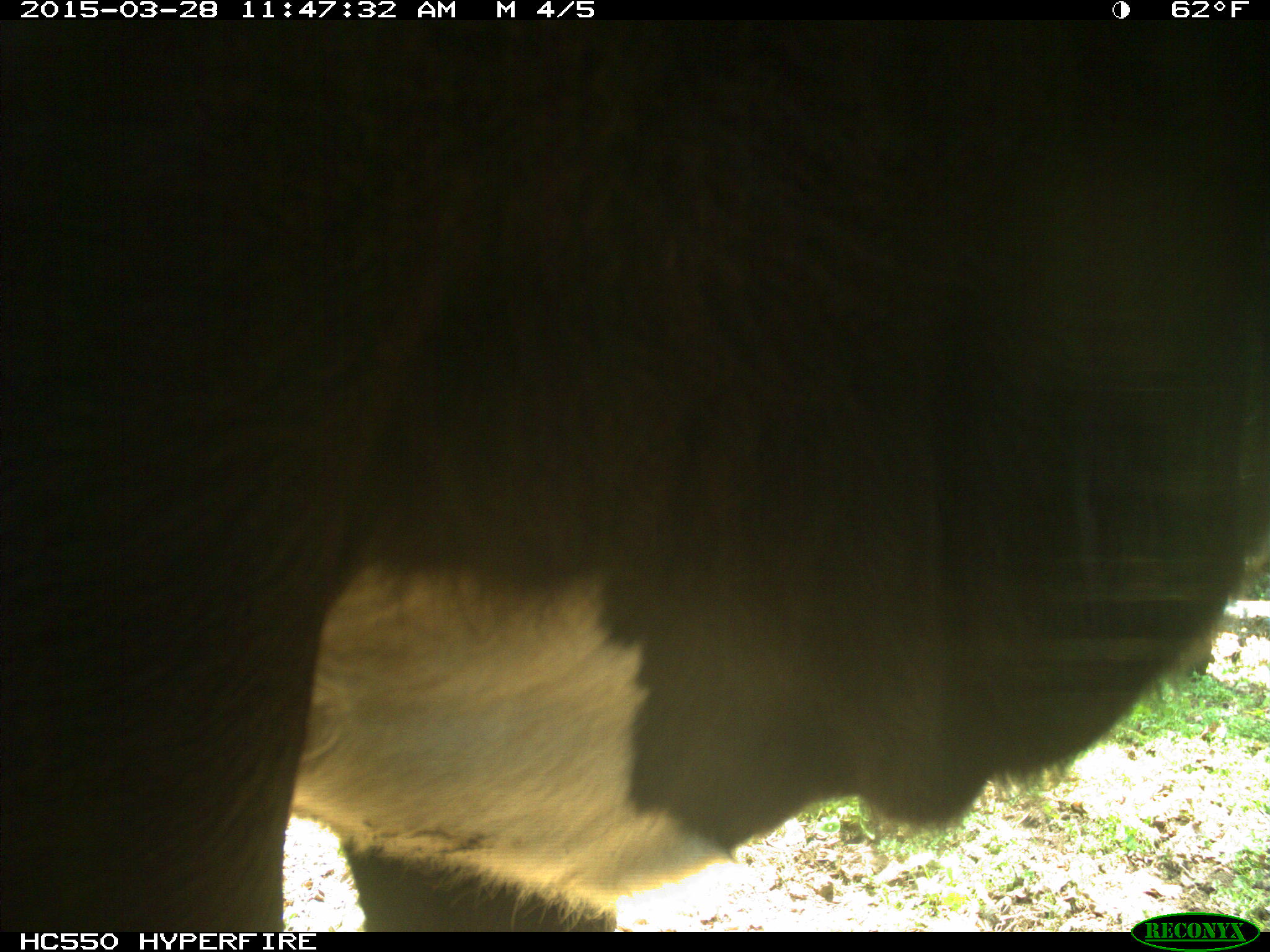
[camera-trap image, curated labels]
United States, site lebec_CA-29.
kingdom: Animalia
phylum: Chordata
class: Mammalia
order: Artiodactyla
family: Bovidae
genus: Bos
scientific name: Bos taurus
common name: domestic cow